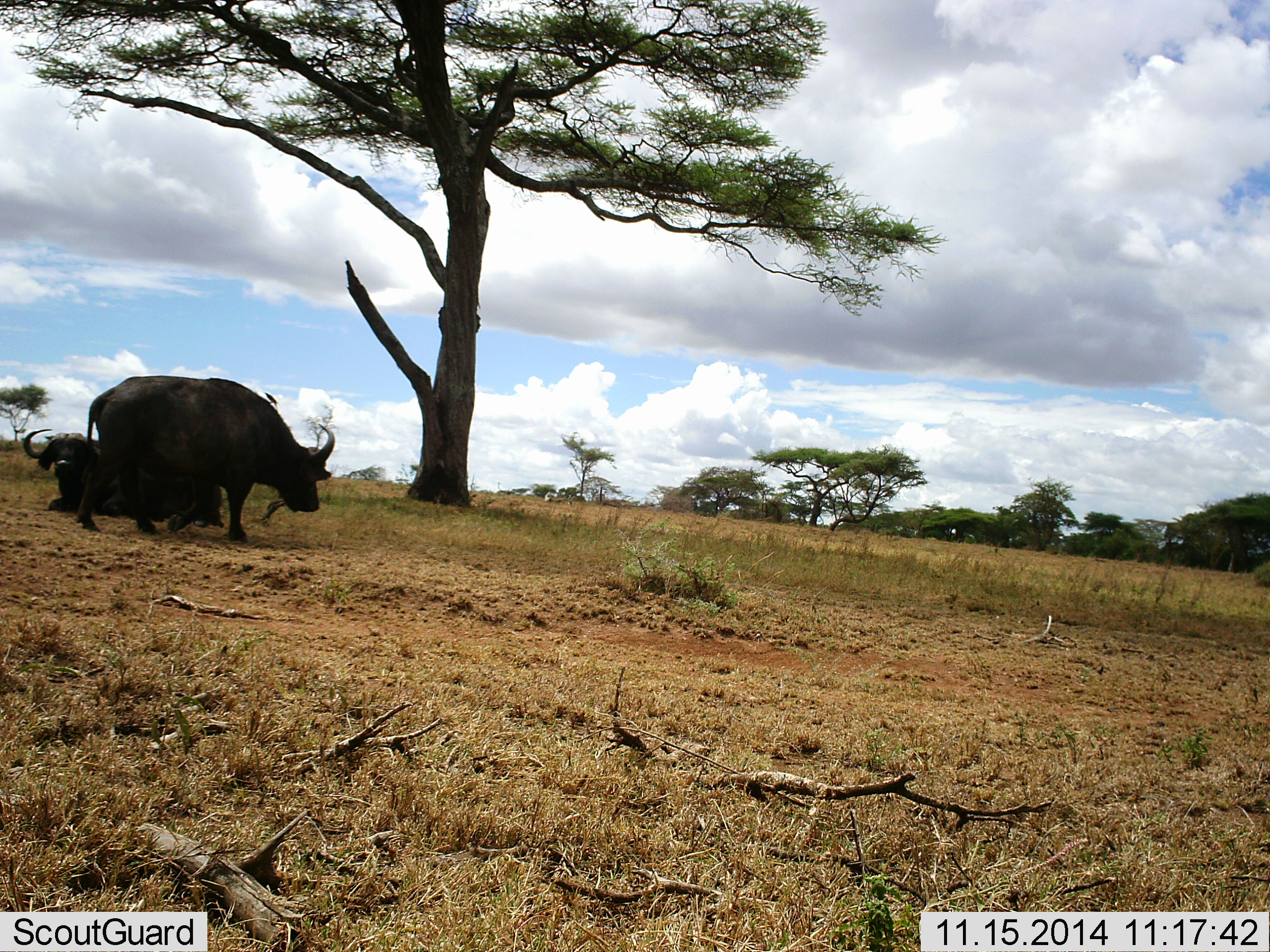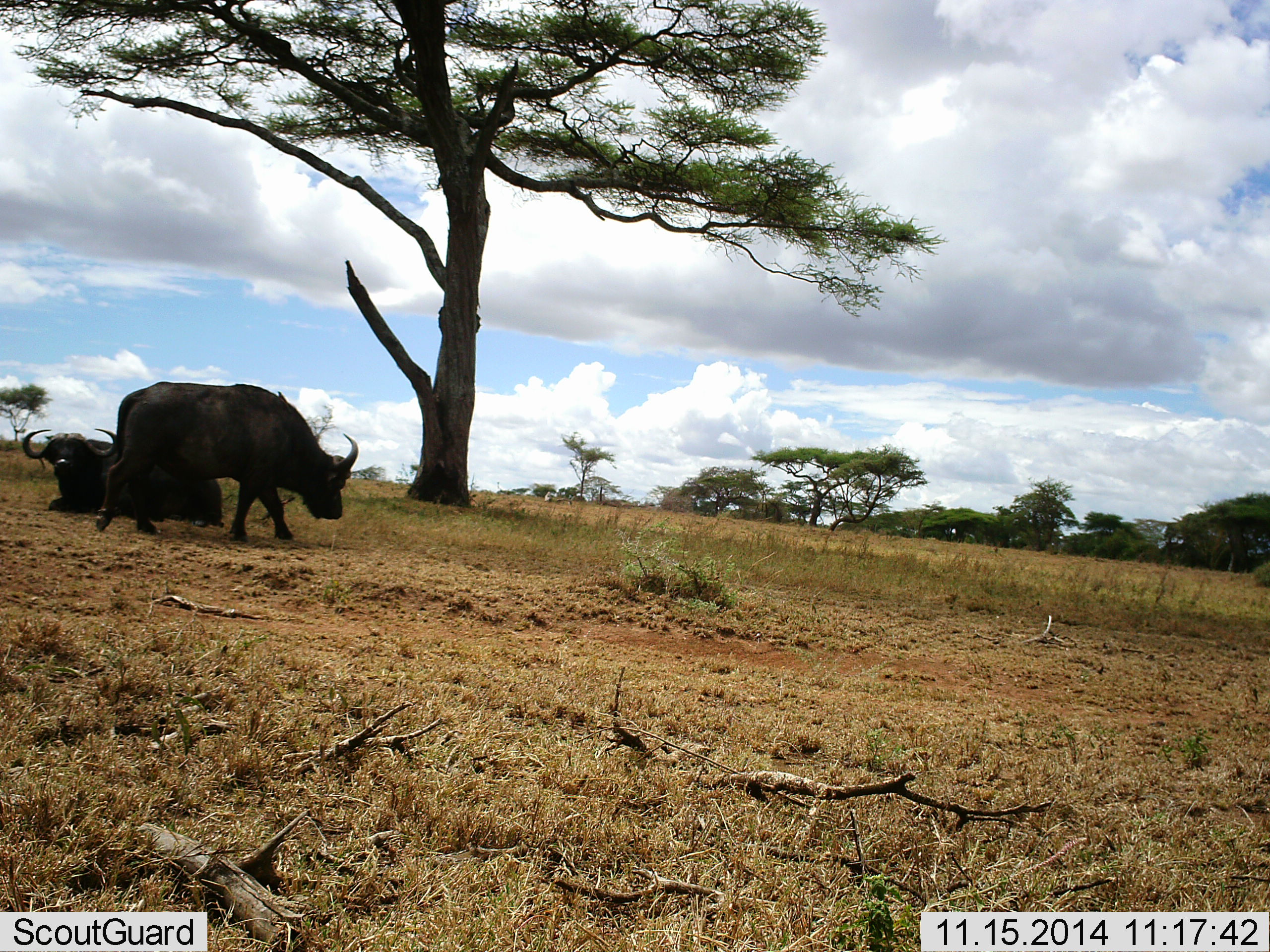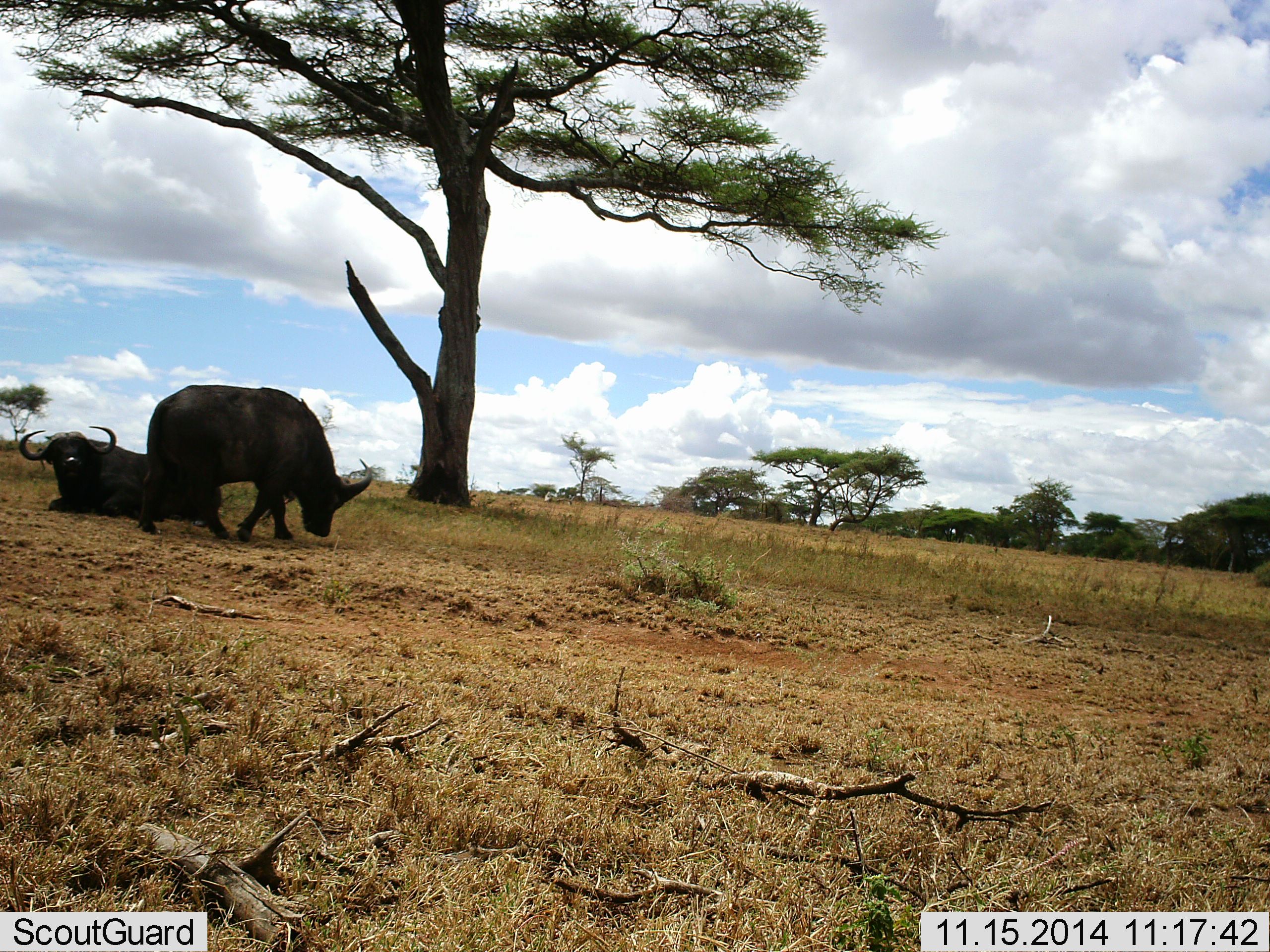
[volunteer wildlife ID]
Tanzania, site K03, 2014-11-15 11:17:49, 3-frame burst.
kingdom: Animalia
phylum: Chordata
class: Mammalia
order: Artiodactyla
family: Bovidae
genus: Syncerus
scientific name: Syncerus caffer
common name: cape buffalo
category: buffalo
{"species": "buffalo (cape buffalo) (Syncerus caffer)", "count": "2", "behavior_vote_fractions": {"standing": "10%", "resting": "100%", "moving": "80%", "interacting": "0%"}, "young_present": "0%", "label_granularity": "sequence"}